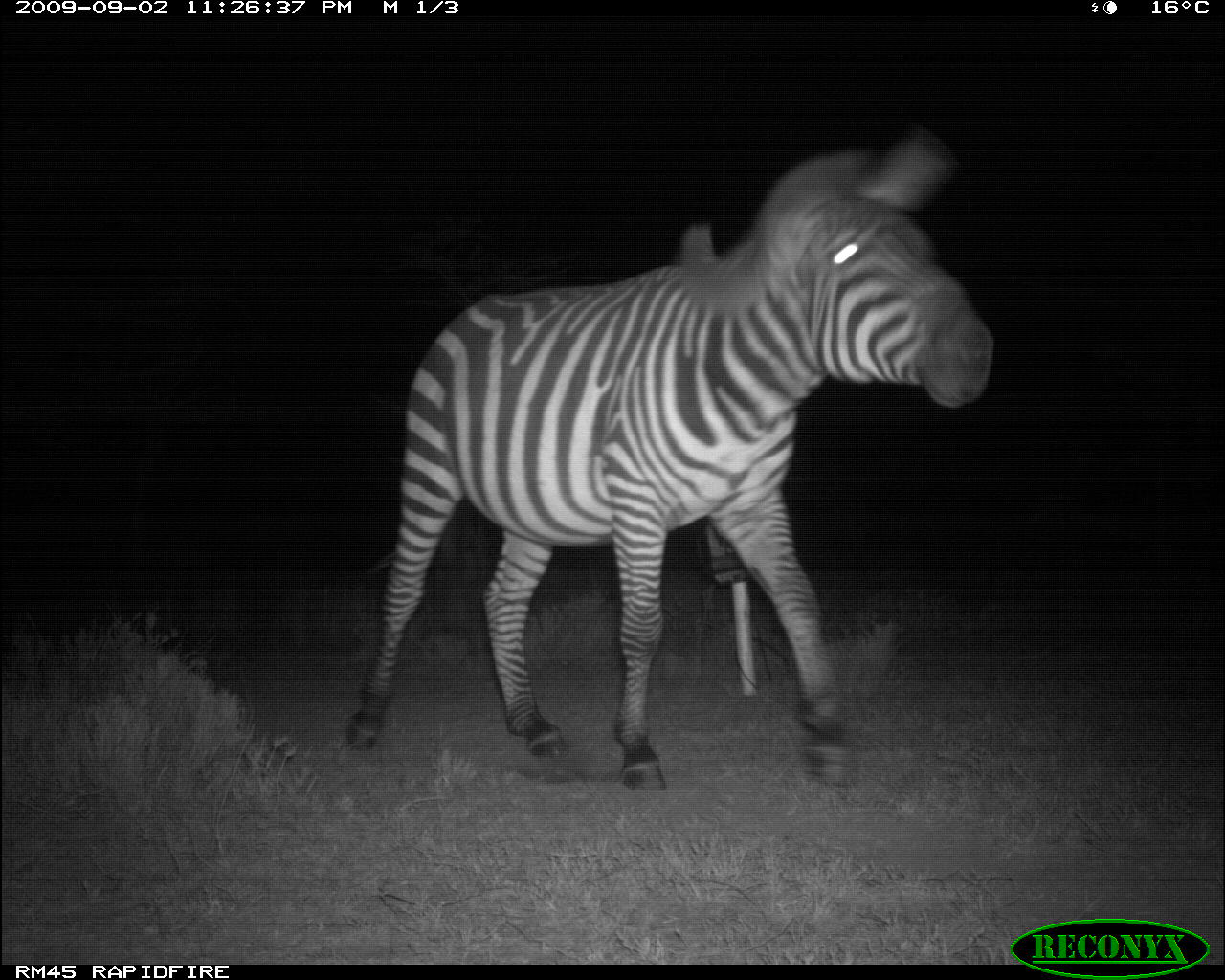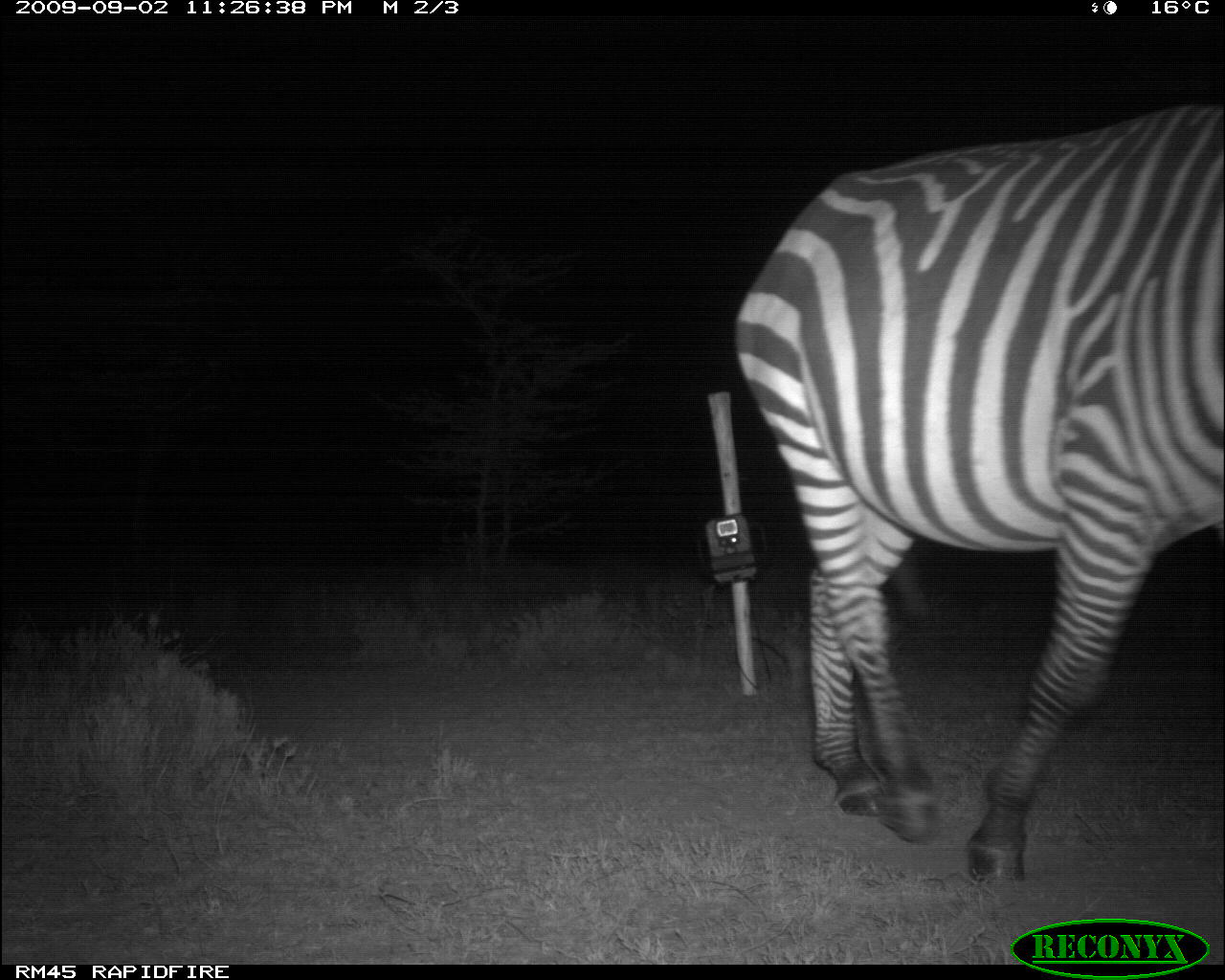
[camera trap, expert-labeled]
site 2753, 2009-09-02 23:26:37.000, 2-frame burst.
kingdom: Animalia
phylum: Chordata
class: Mammalia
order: Perissodactyla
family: Equidae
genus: Equus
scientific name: Equus quagga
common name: plains zebra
Equus quagga (plains zebra), count 1.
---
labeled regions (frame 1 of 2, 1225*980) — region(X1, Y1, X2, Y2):
equus quagga: region(337, 129, 996, 792)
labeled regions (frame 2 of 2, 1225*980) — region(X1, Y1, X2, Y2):
equus quagga: region(725, 96, 1225, 891)